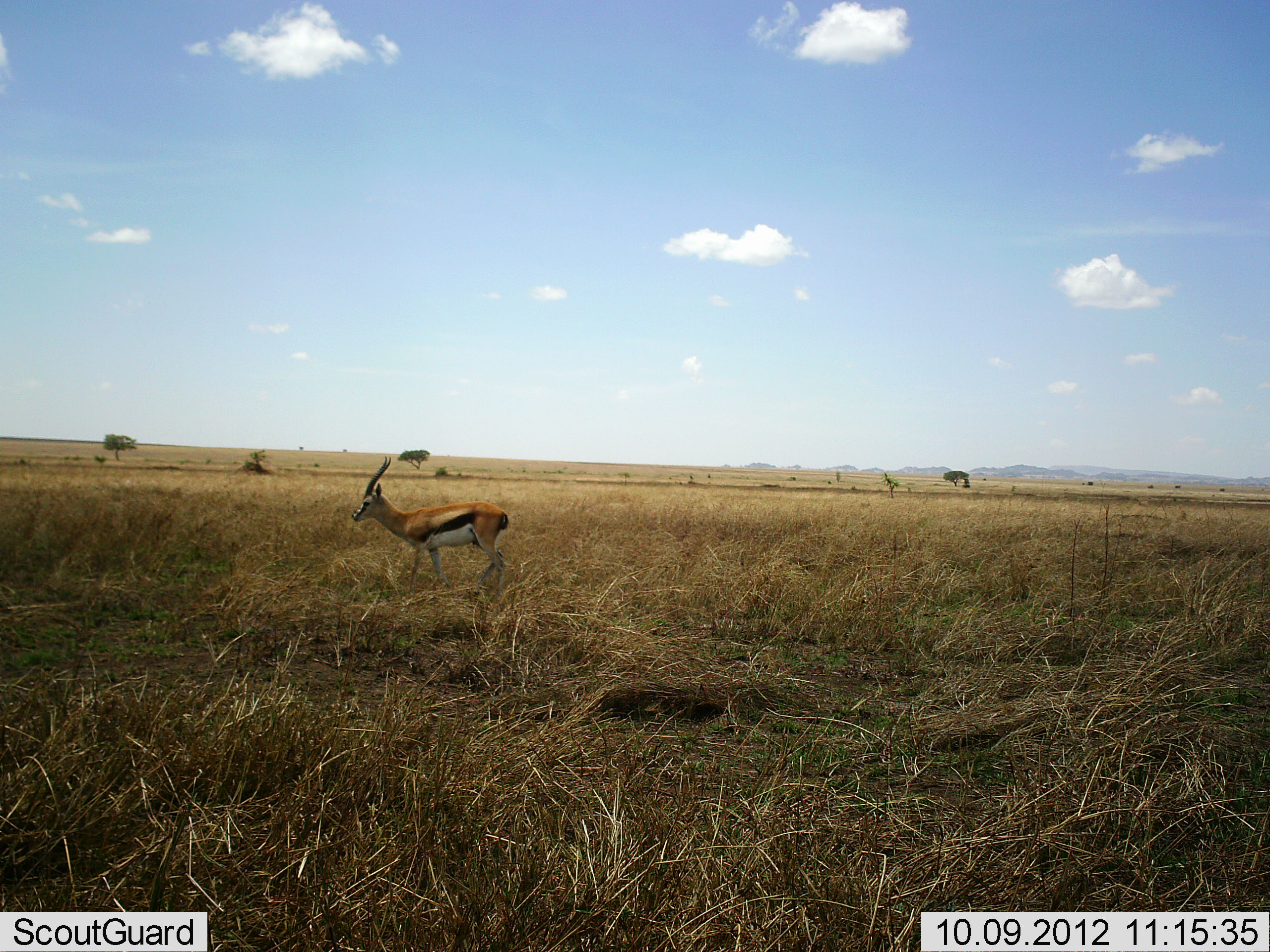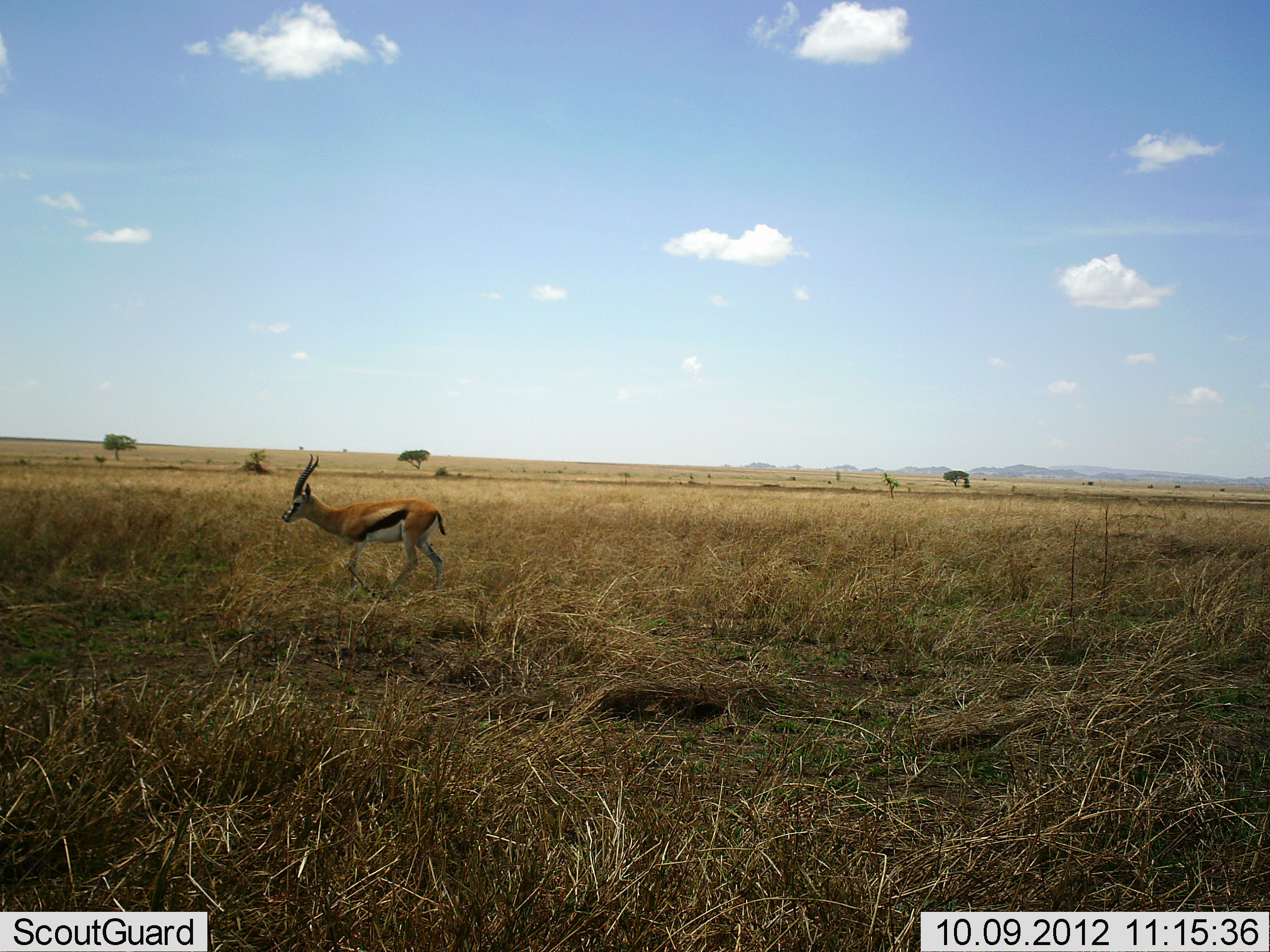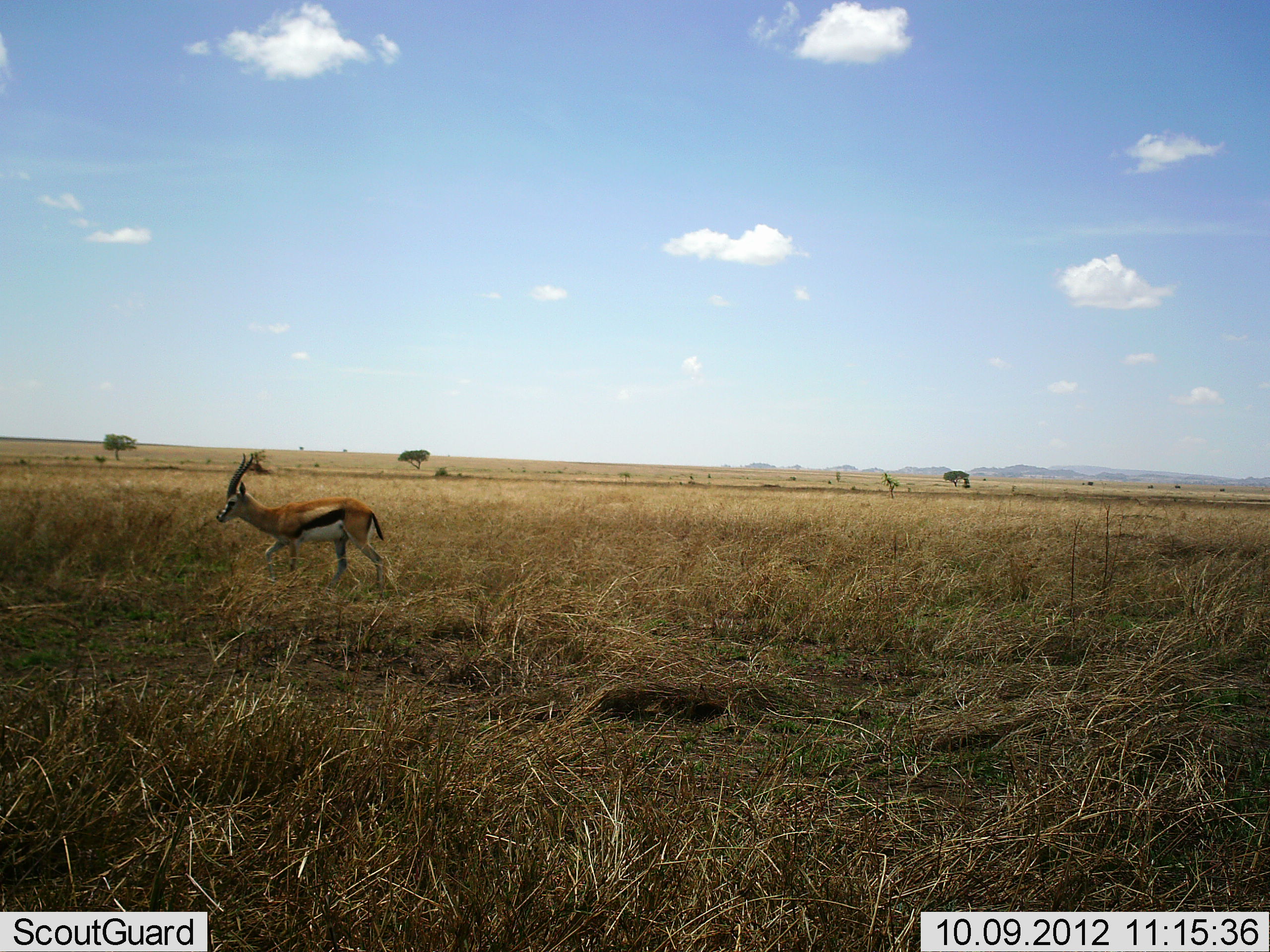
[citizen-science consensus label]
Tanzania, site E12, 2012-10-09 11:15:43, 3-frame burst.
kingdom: Animalia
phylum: Chordata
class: Mammalia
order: Artiodactyla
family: Bovidae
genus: Eudorcas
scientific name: Eudorcas thomsonii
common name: thomson's gazelle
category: gazellethomsons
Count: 1.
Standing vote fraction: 10%.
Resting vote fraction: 0%.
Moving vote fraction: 90%.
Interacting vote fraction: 0%.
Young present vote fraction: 0%.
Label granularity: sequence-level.